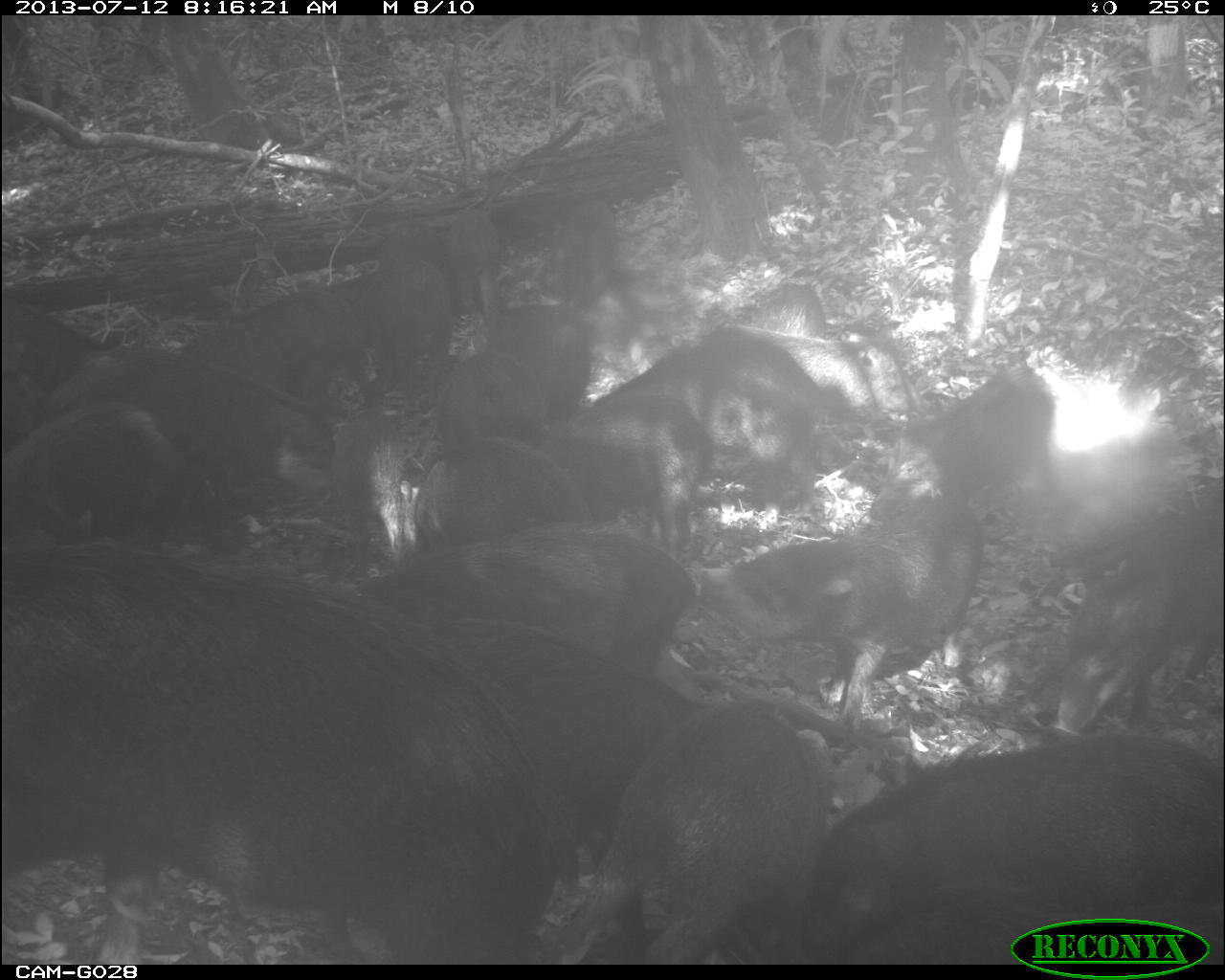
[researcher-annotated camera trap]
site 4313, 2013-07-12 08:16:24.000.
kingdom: Animalia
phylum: Chordata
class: Mammalia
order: Artiodactyla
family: Tayassuidae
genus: Tayassu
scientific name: Tayassu pecari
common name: white-lipped peccary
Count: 20.